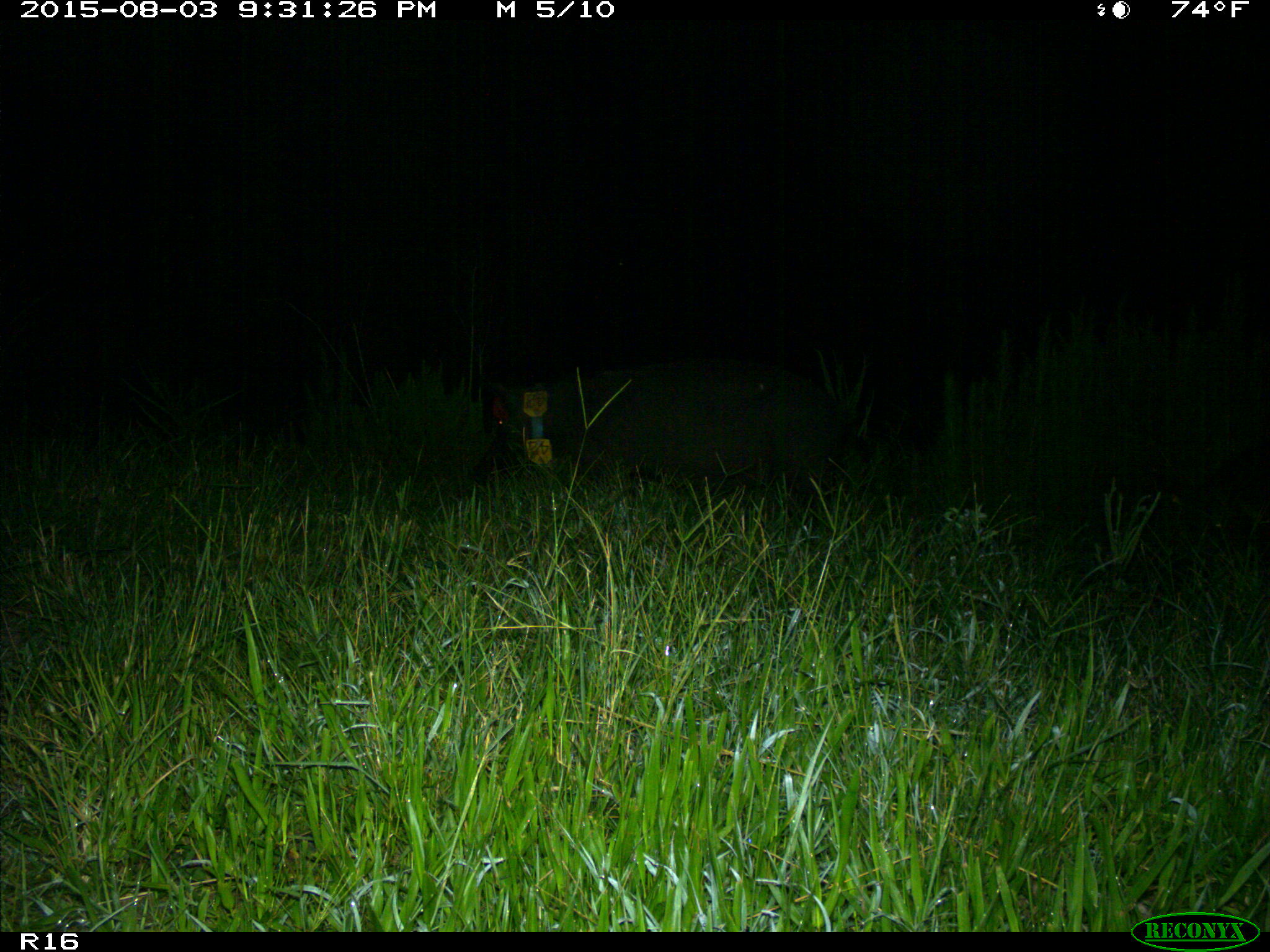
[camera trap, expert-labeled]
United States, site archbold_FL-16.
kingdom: Animalia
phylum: Chordata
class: Mammalia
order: Artiodactyla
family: Suidae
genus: Sus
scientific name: Sus scrofa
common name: wild boar